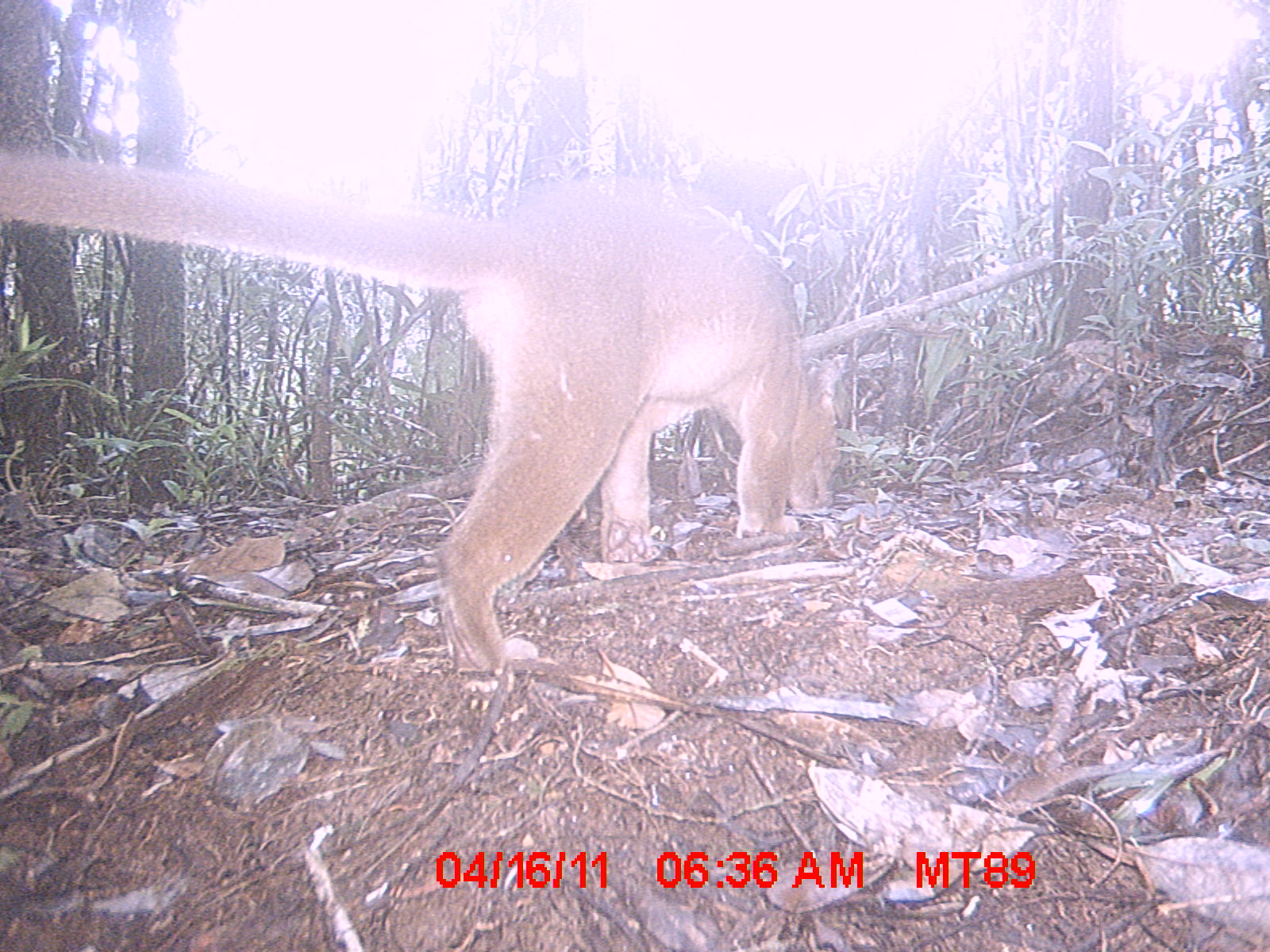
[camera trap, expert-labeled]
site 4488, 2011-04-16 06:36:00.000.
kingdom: Animalia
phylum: Chordata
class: Mammalia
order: Carnivora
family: Eupleridae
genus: Cryptoprocta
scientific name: Cryptoprocta ferox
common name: fossa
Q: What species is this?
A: Cryptoprocta ferox (fossa).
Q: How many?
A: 1.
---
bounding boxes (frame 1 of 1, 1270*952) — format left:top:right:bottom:
cryptoprocta ferox: 0:154:836:677